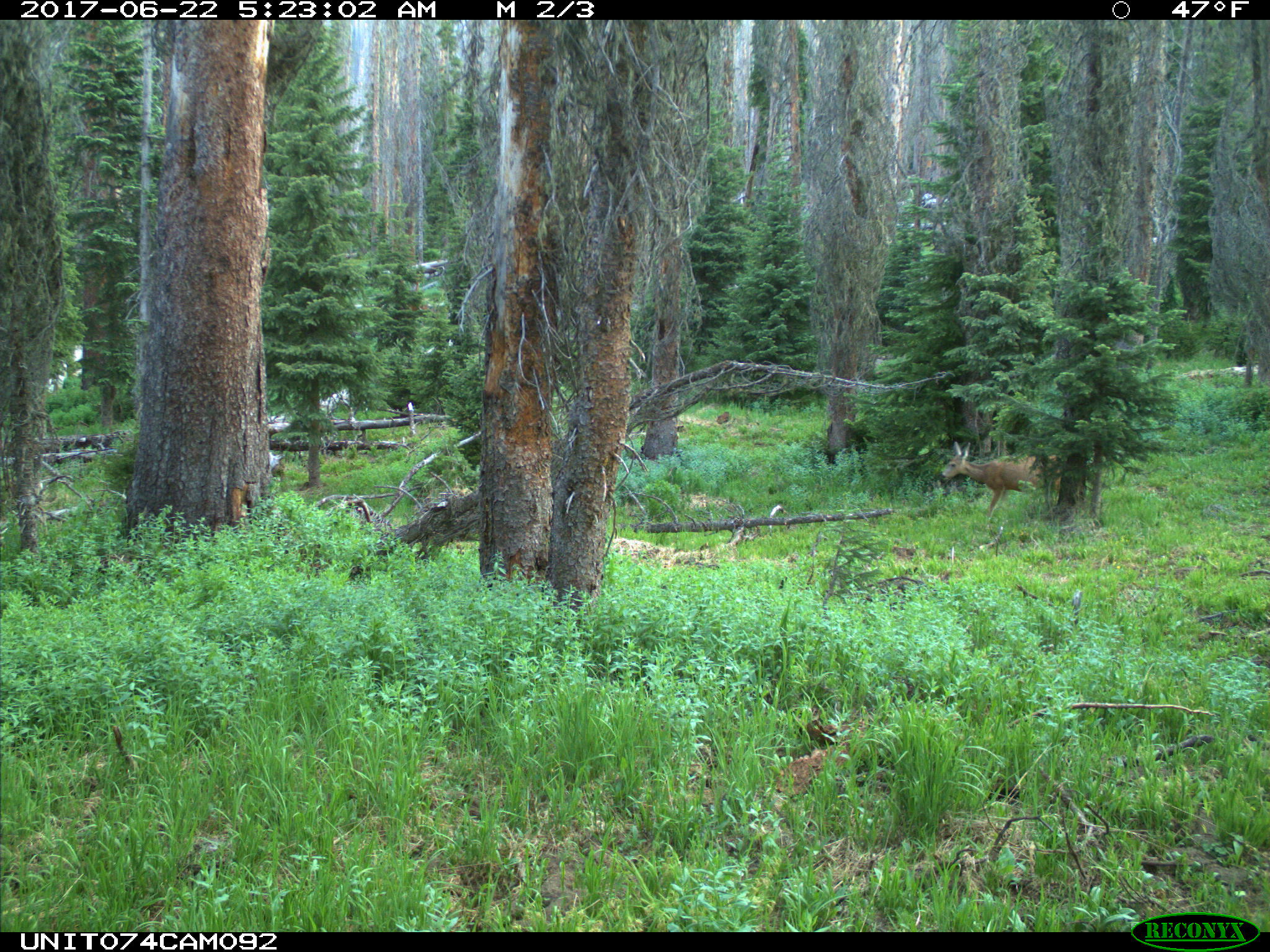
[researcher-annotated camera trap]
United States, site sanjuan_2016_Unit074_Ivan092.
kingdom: Animalia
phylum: Chordata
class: Mammalia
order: Artiodactyla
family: Cervidae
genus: Odocoileus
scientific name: Odocoileus hemionus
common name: mule deer